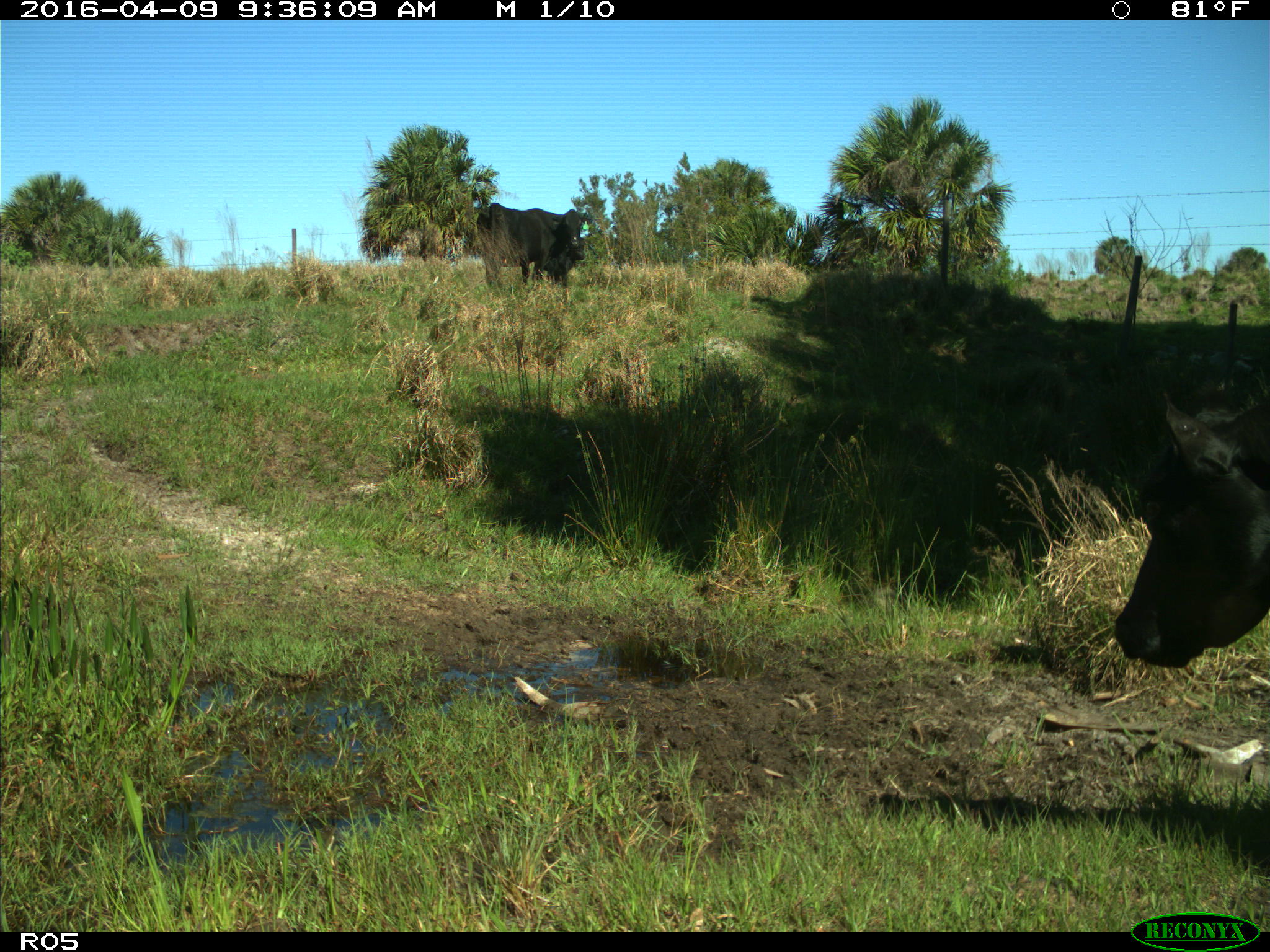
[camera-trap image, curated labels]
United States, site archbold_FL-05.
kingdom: Animalia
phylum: Chordata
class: Mammalia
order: Artiodactyla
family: Bovidae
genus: Bos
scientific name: Bos taurus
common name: domestic cow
Bos taurus (domestic cow).